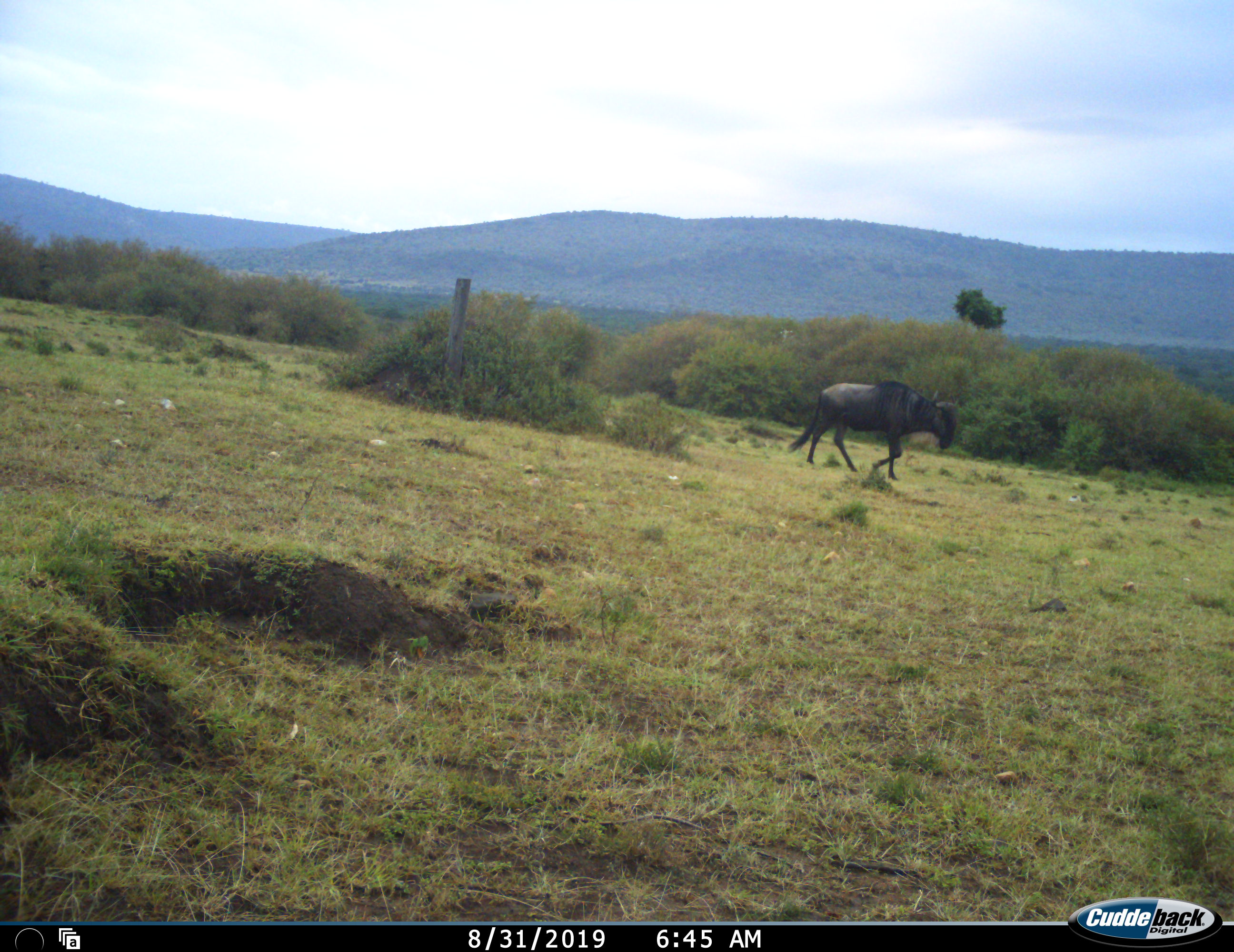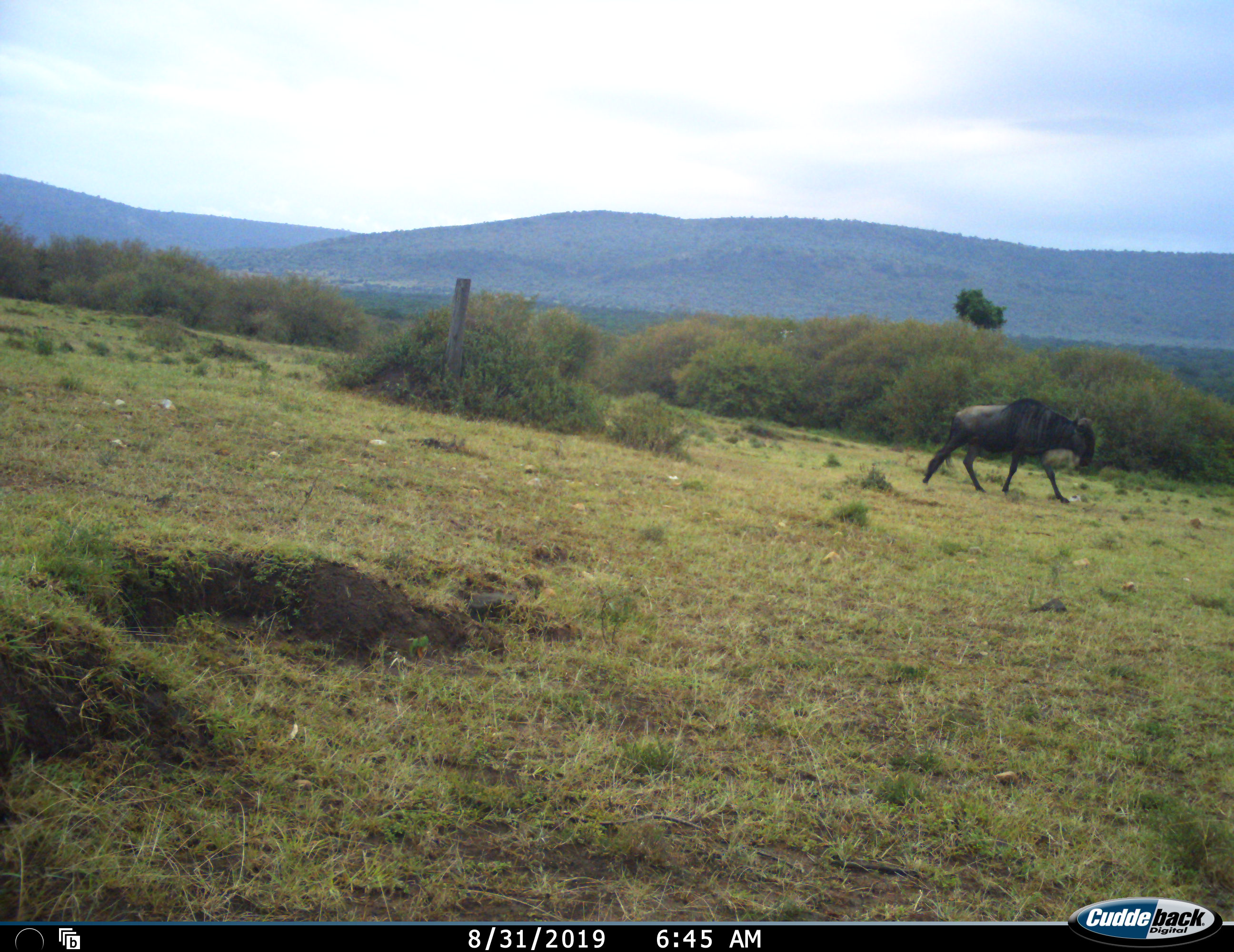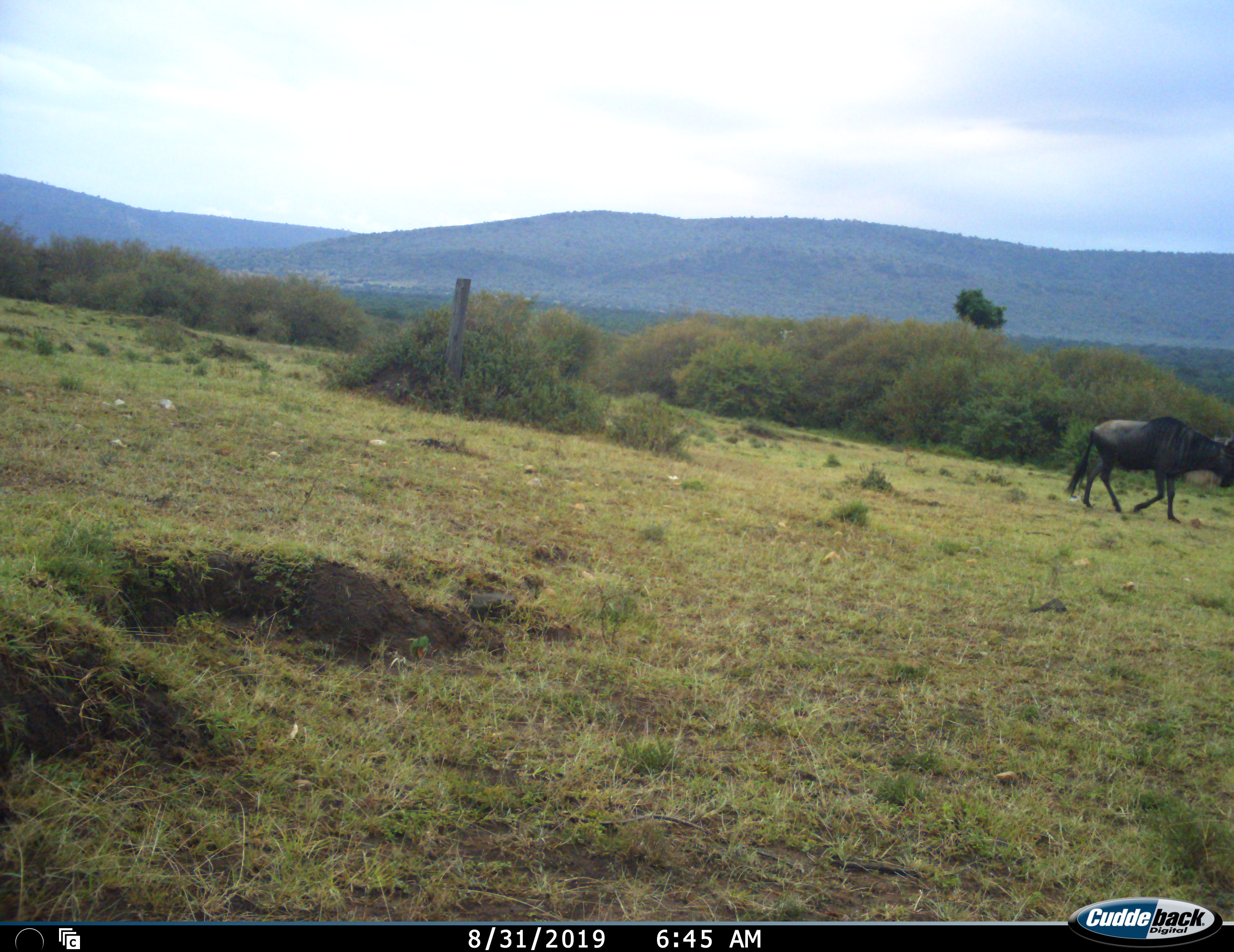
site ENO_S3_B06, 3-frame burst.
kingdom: Animalia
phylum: Chordata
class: Mammalia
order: Artiodactyla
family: Bovidae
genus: Connochaetes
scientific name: Connochaetes taurinus taurinus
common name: blue wildebeest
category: wildebeestblue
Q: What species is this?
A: Wildebeestblue (blue wildebeest) (Connochaetes taurinus taurinus).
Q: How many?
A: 1.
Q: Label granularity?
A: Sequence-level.